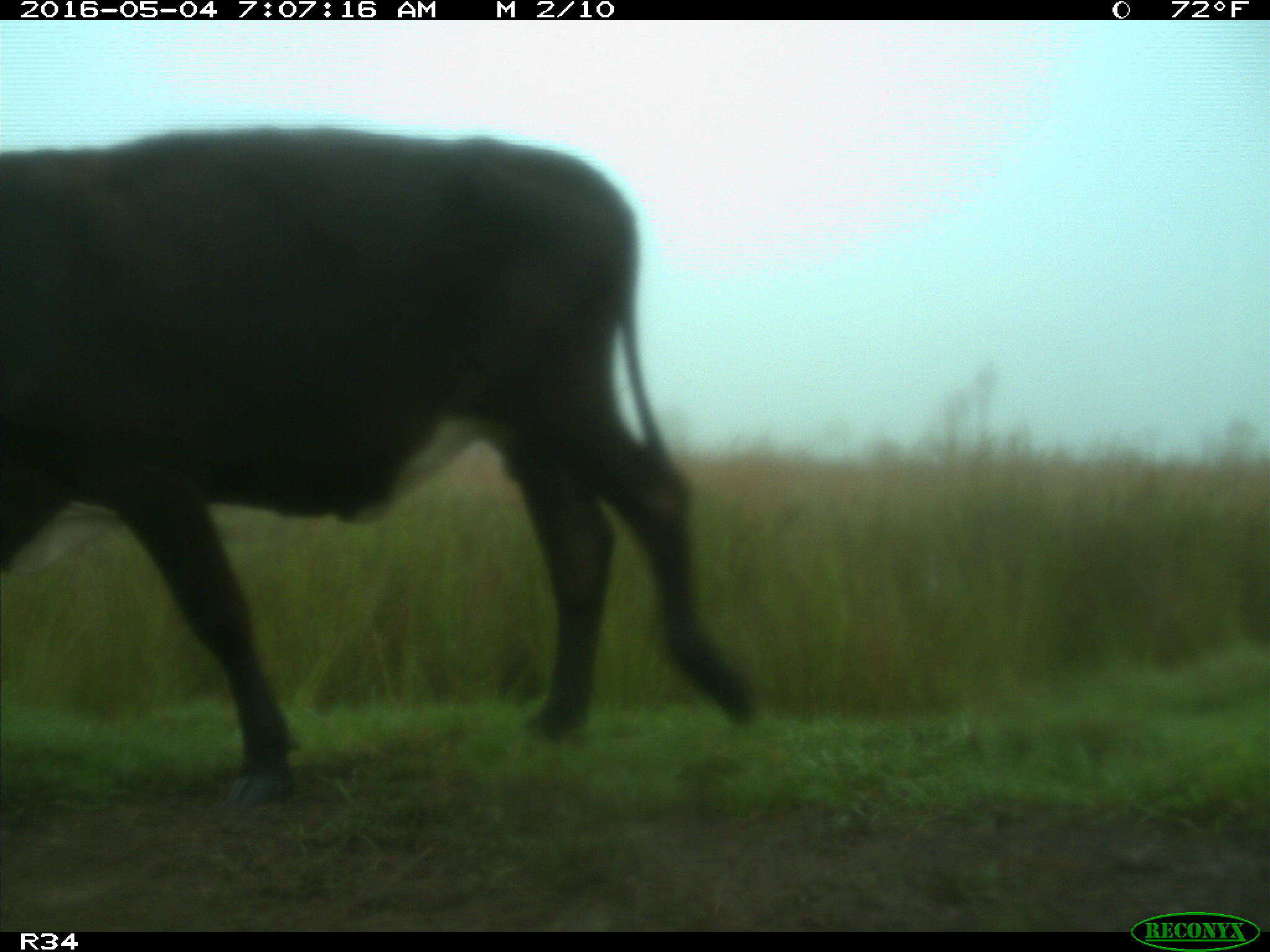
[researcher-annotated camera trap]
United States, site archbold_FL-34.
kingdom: Animalia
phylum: Chordata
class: Mammalia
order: Artiodactyla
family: Bovidae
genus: Bos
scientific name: Bos taurus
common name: domestic cow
Bos taurus (domestic cow).